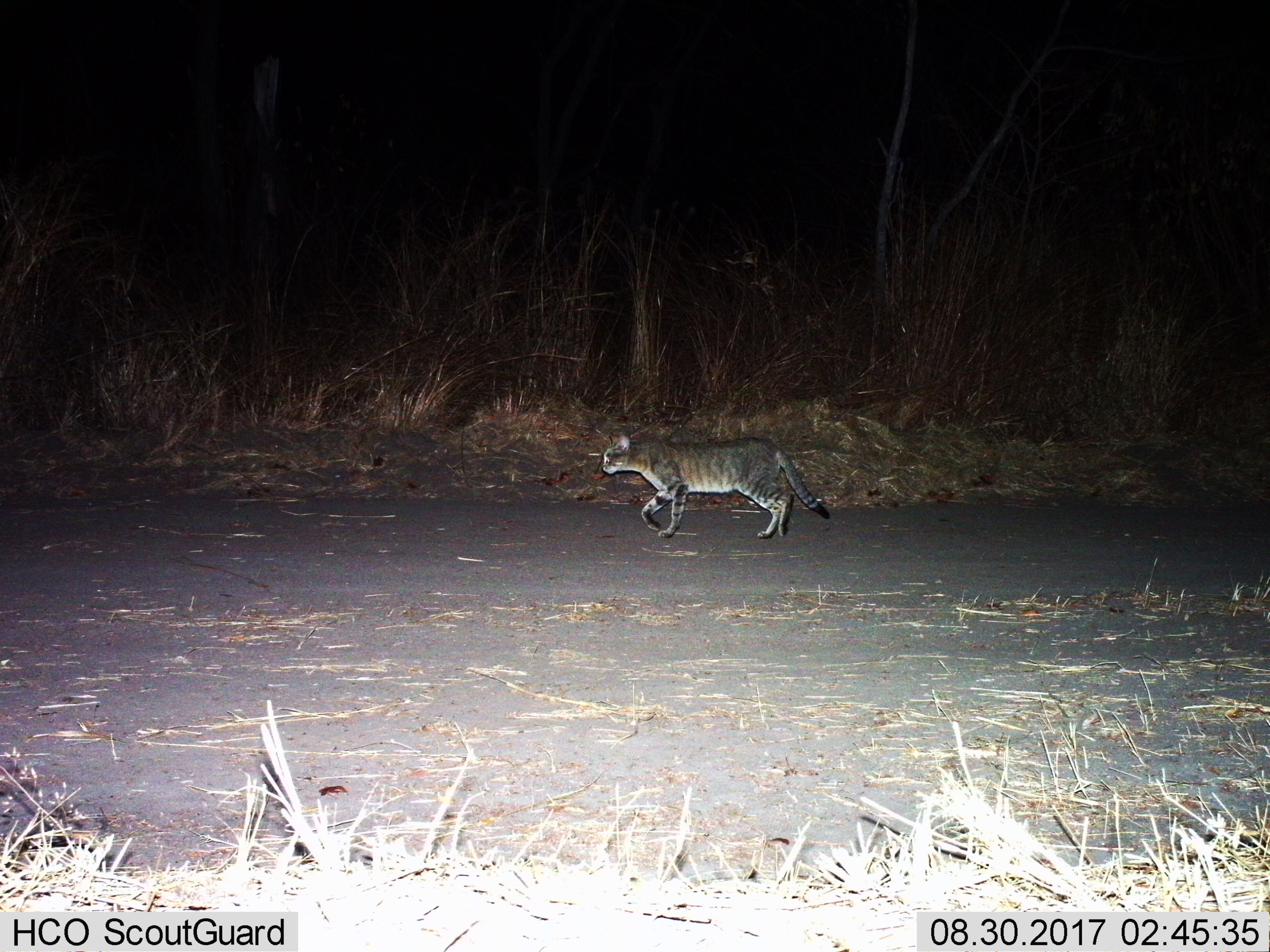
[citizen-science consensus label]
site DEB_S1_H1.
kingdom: Animalia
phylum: Chordata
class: Mammalia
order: Carnivora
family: Felidae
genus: Felis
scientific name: Felis lybica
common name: african wild cat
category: africanwildcat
Africanwildcat (african wild cat) (Felis lybica), count 1. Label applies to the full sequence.